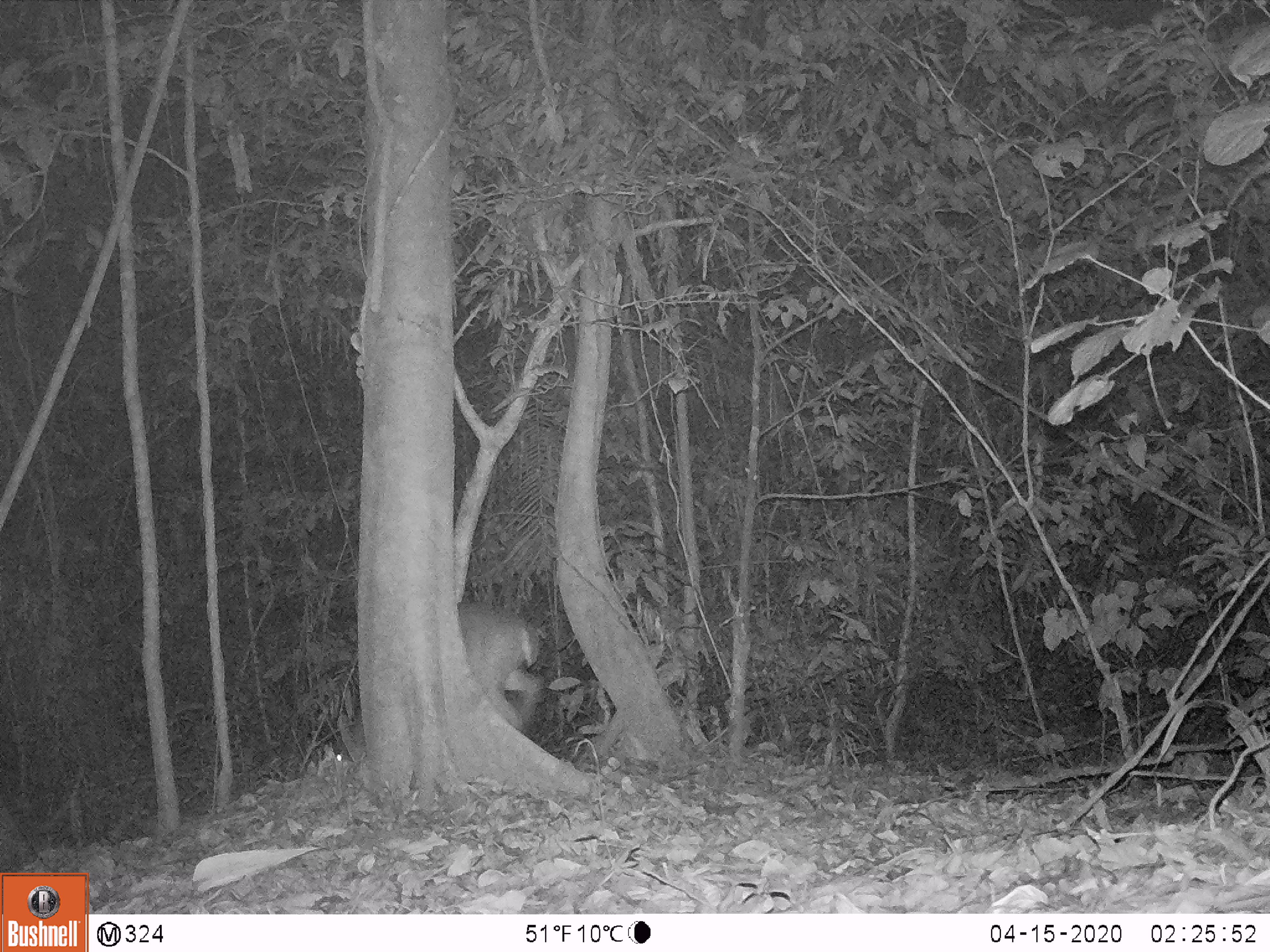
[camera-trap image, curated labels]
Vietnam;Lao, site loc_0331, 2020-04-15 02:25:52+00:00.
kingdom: Animalia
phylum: Chordata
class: Mammalia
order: Artiodactyla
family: Cervidae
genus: Muntiacus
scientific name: Muntiacus vuquangensis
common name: large-antlered muntjac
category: large antlered muntjac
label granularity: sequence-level